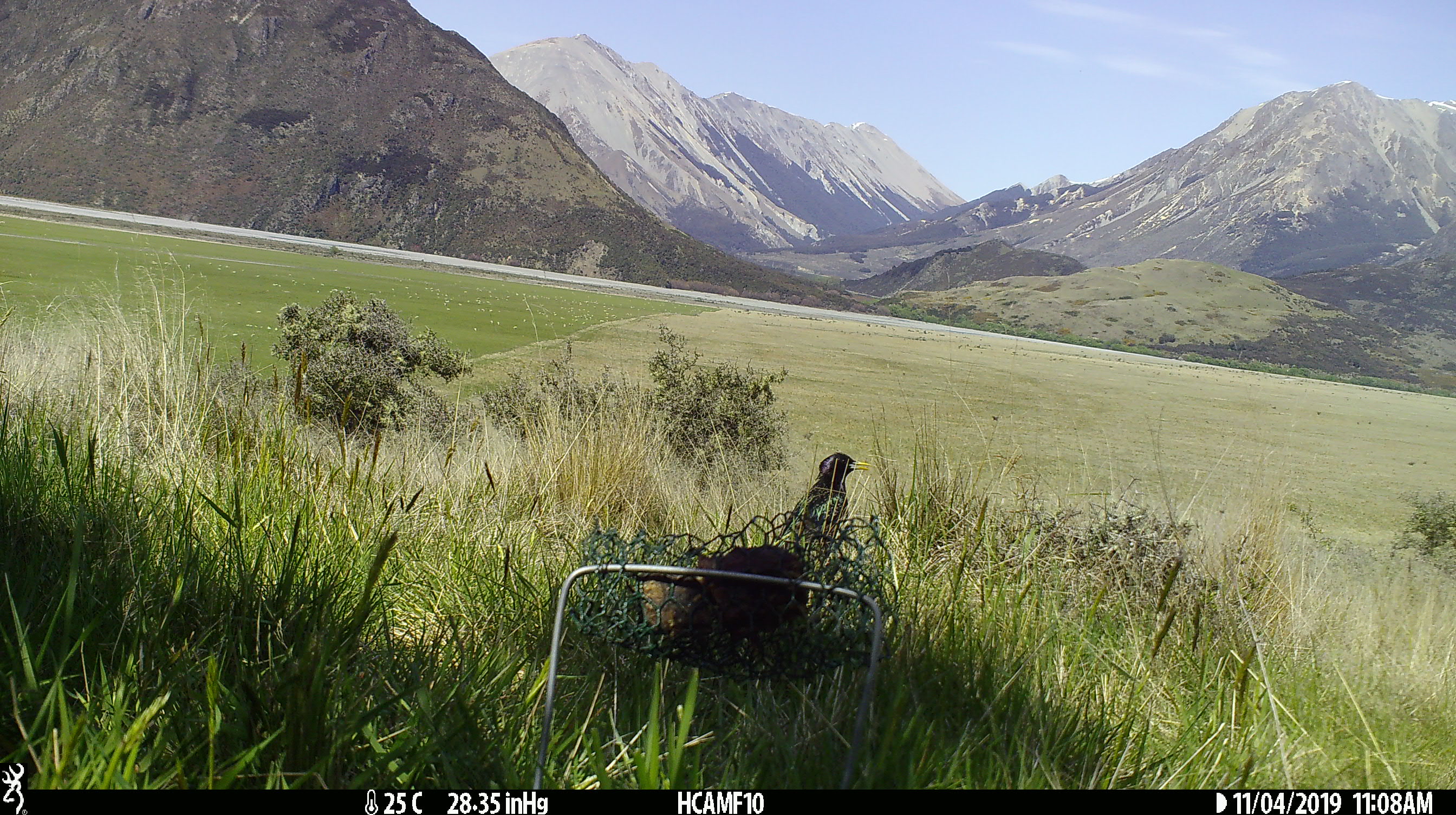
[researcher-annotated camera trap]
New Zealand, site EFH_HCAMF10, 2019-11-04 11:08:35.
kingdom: Animalia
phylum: Chordata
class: Aves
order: Passeriformes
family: Sturnidae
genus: Sturnus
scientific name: Sturnus vulgaris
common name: european starling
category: starling